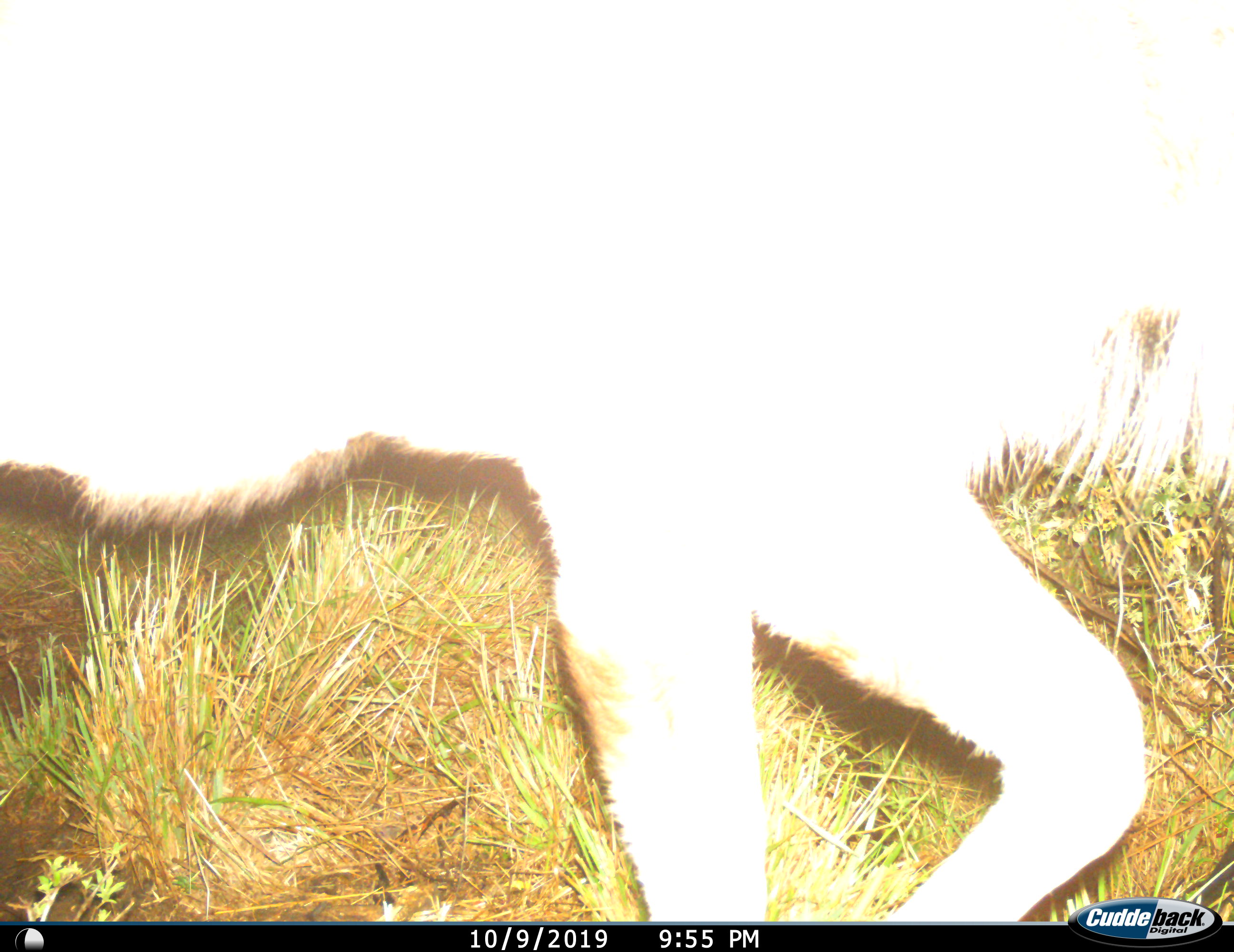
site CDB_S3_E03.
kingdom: Animalia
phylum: Chordata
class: Mammalia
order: Artiodactyla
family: Bovidae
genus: Tragelaphus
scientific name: Tragelaphus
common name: kudu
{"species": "kudu (Tragelaphus)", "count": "1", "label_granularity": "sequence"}